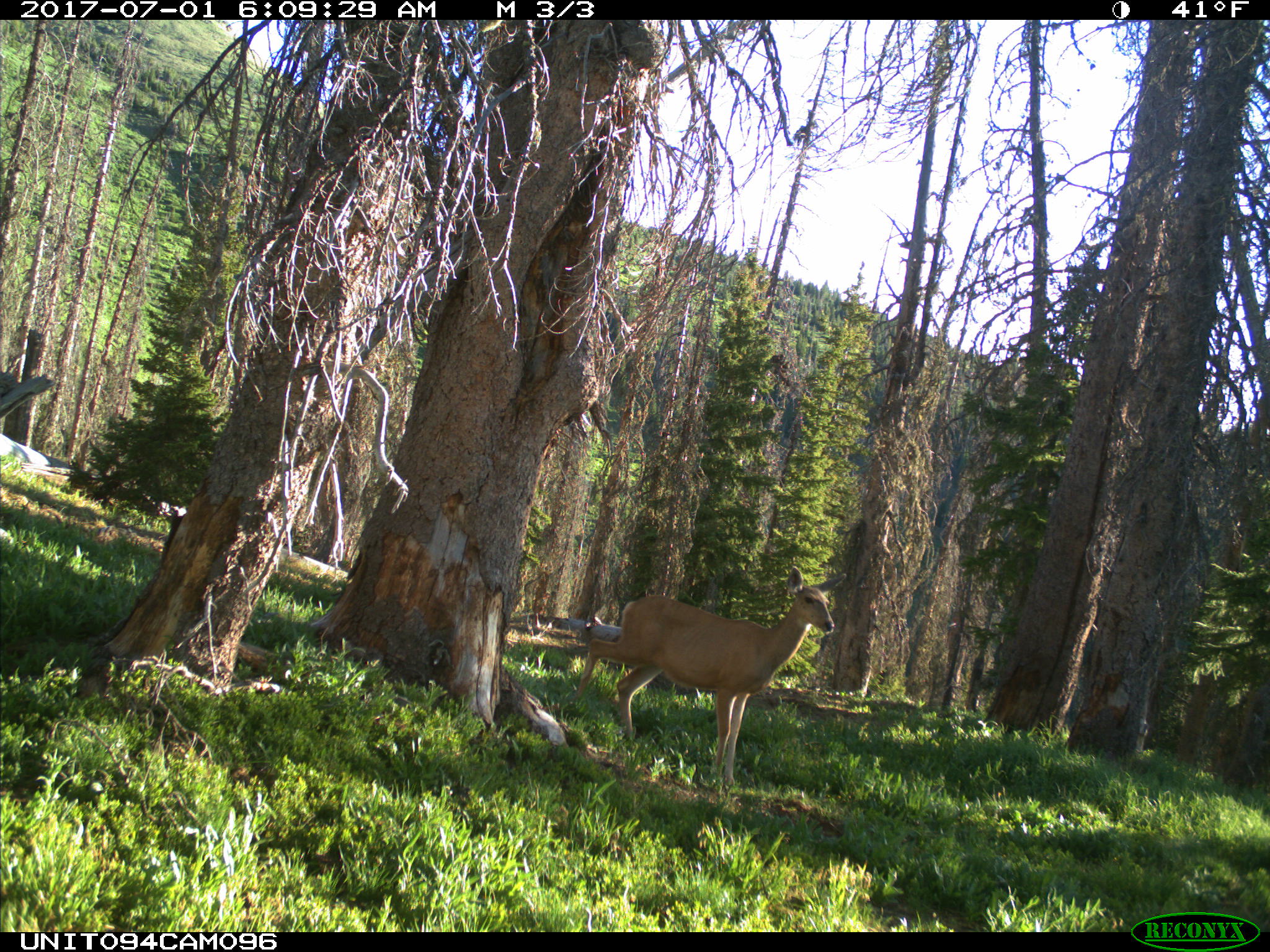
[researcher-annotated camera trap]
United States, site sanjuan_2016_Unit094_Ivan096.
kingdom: Animalia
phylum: Chordata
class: Mammalia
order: Artiodactyla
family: Cervidae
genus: Odocoileus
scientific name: Odocoileus hemionus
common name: mule deer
Odocoileus hemionus (mule deer).